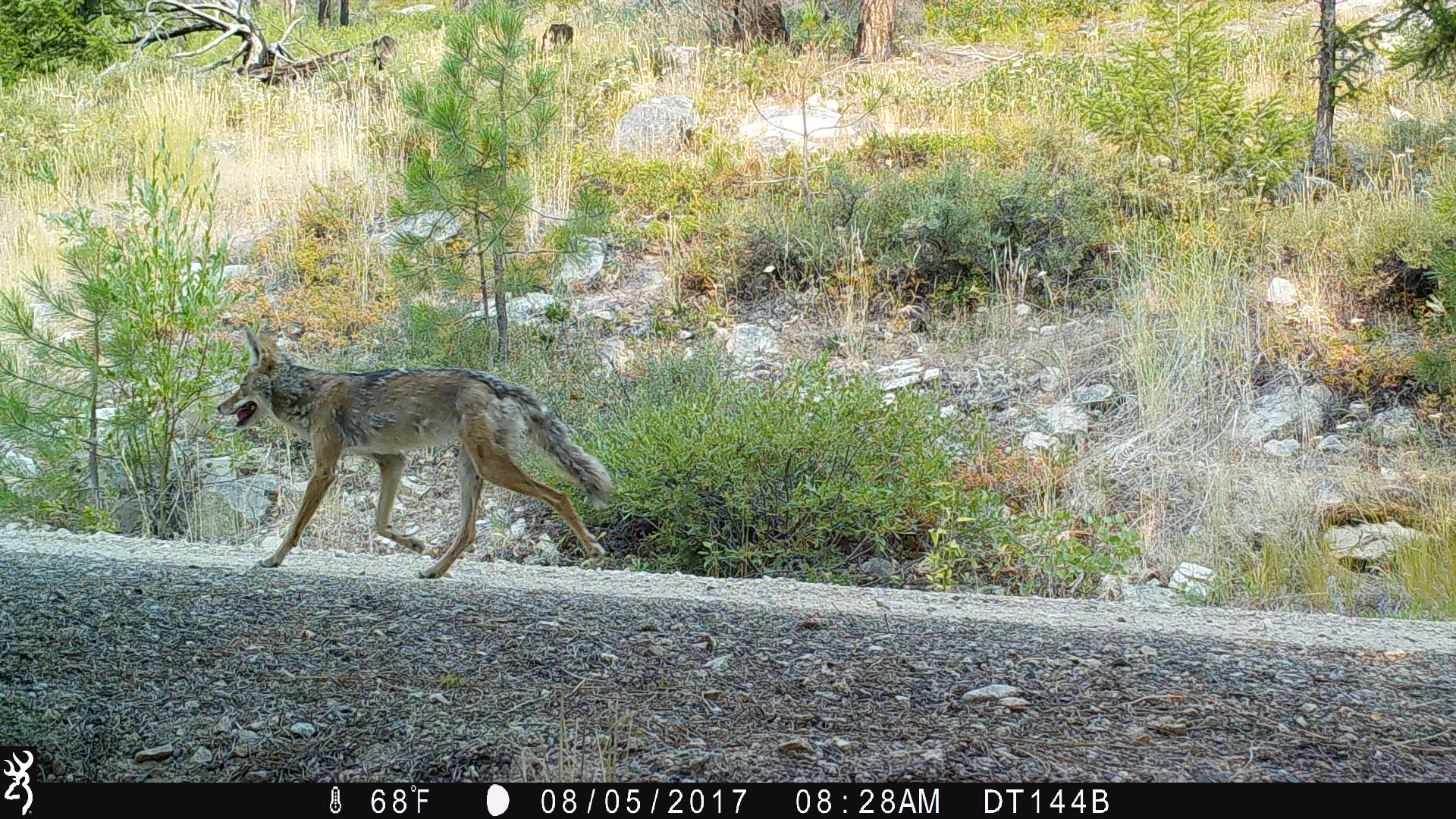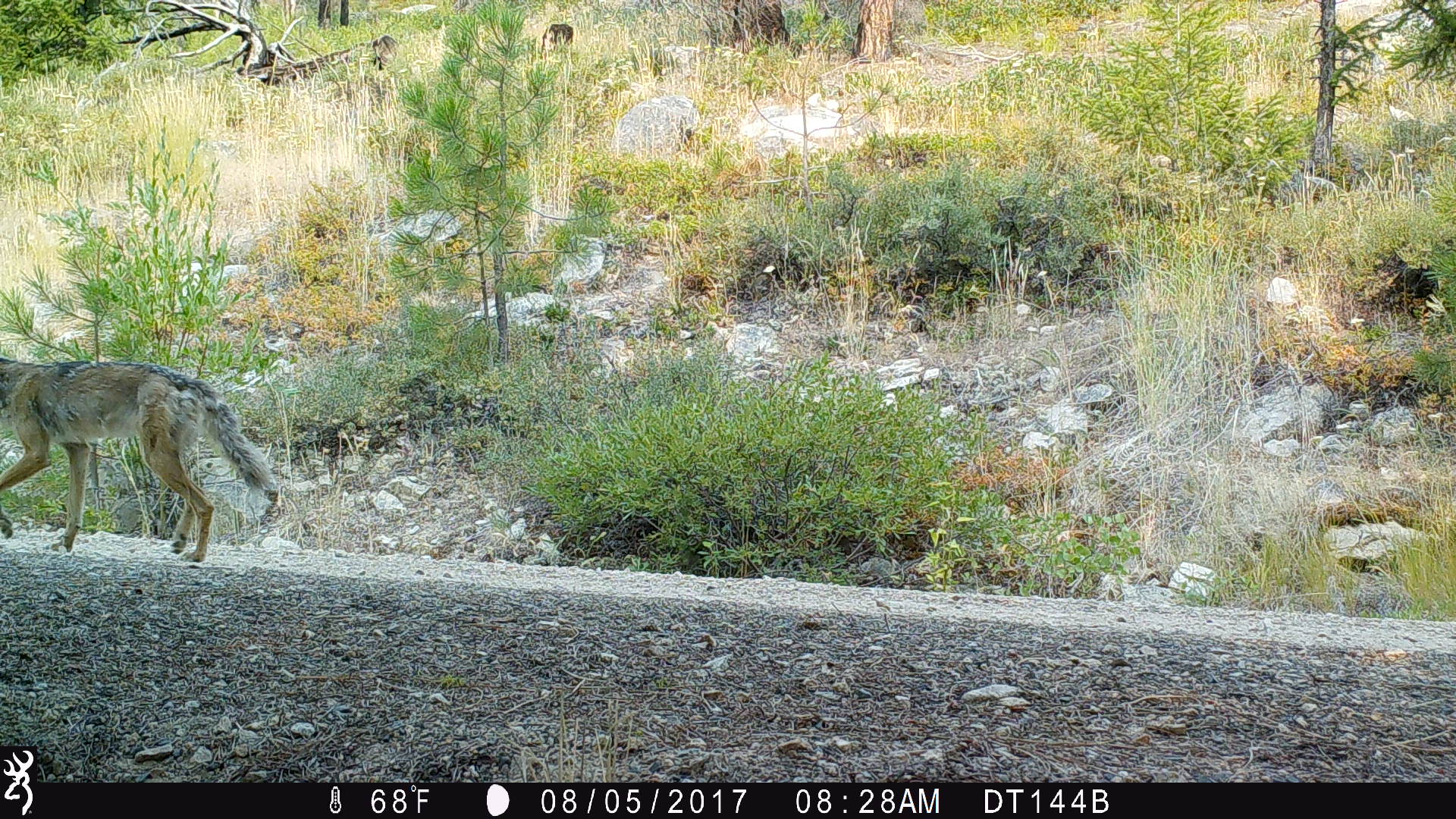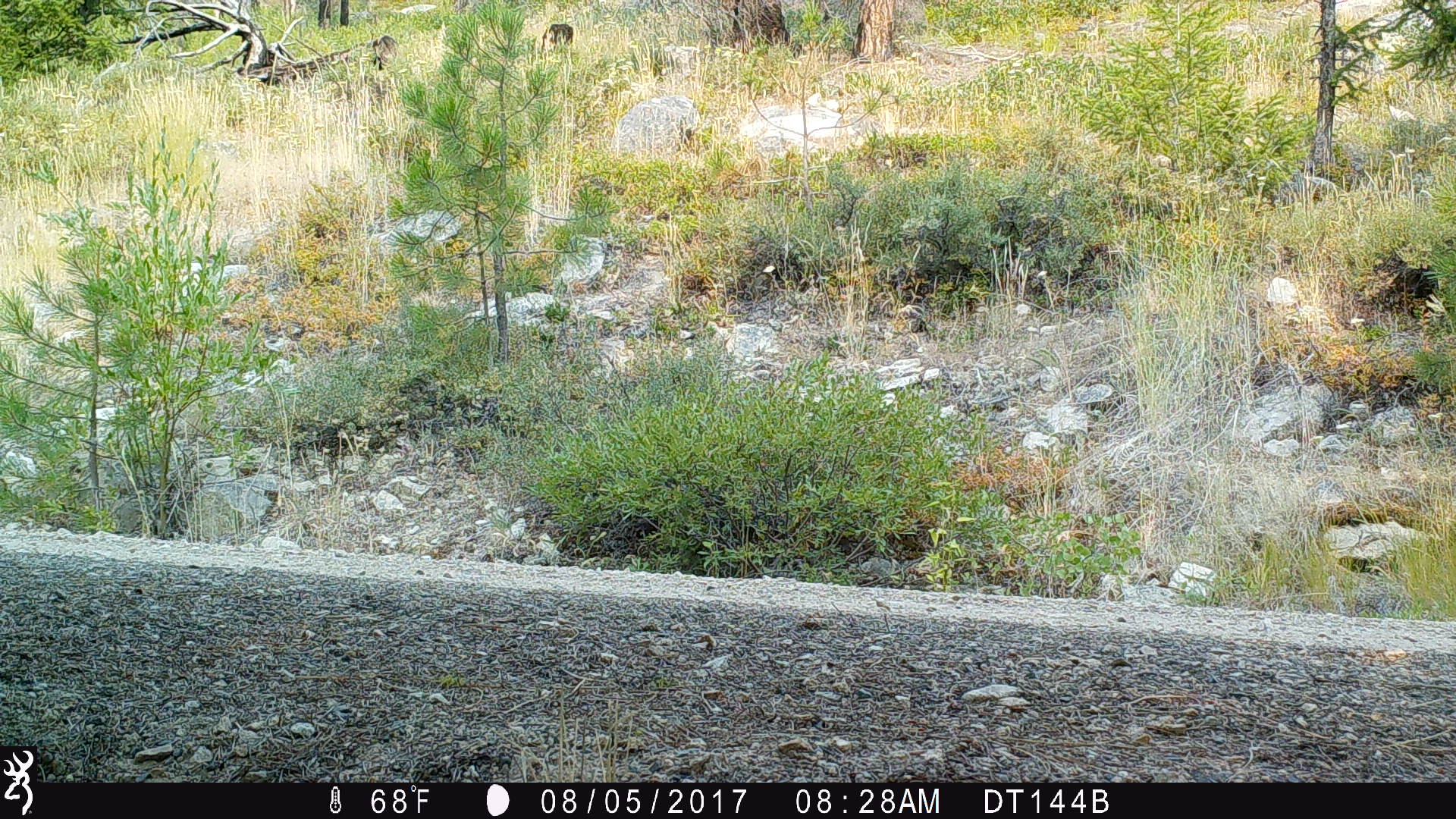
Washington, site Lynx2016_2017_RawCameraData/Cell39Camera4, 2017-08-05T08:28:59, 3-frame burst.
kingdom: Animalia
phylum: Chordata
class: Mammalia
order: Carnivora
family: Canidae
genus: Canis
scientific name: Canis latrans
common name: coyote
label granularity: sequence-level